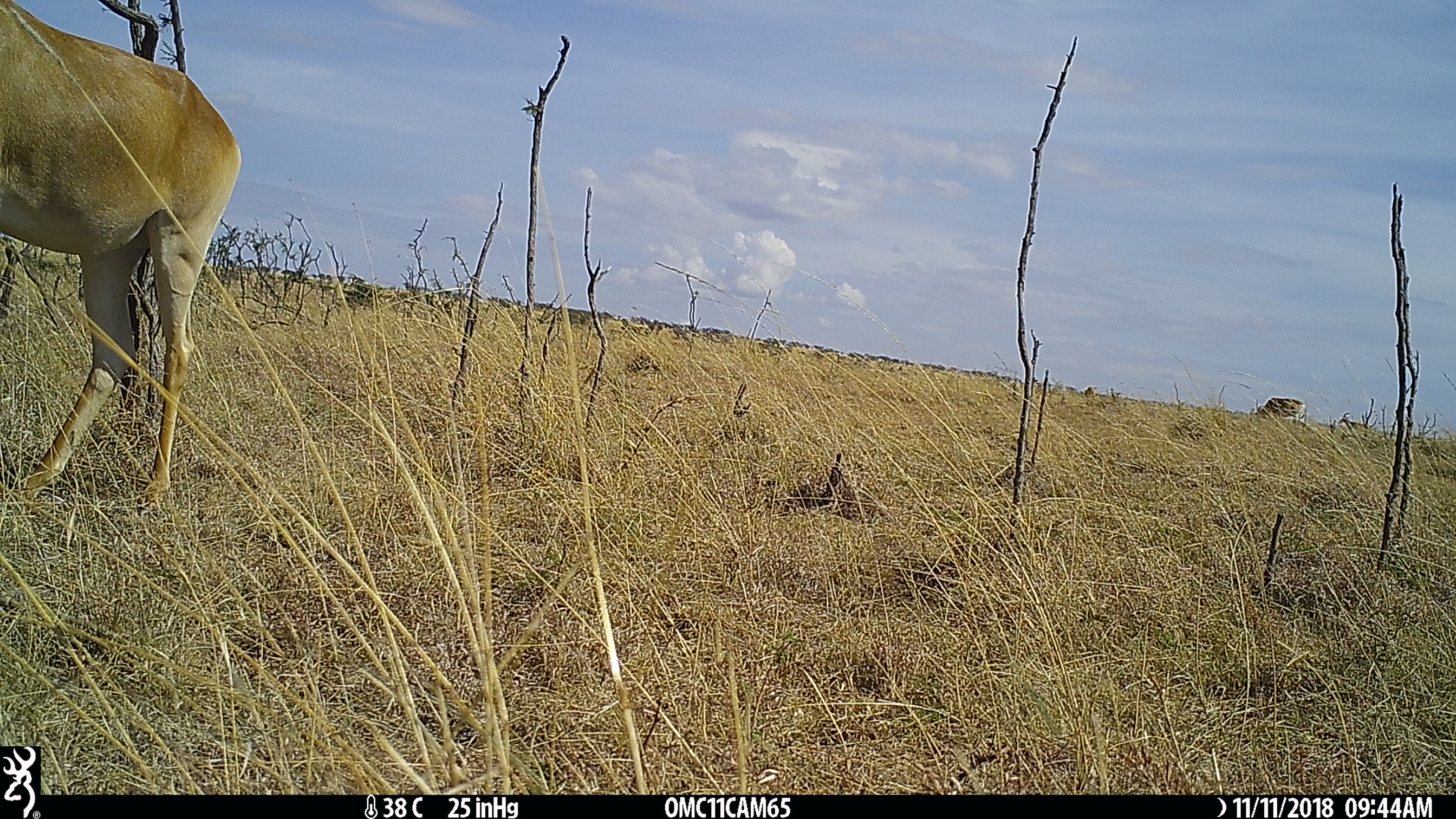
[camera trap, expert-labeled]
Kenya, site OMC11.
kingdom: Animalia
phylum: Chordata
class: Mammalia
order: Artiodactyla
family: Bovidae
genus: Alcelaphus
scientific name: Alcelaphus buselaphus cokii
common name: coke's hartebeest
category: hartebeest cokes